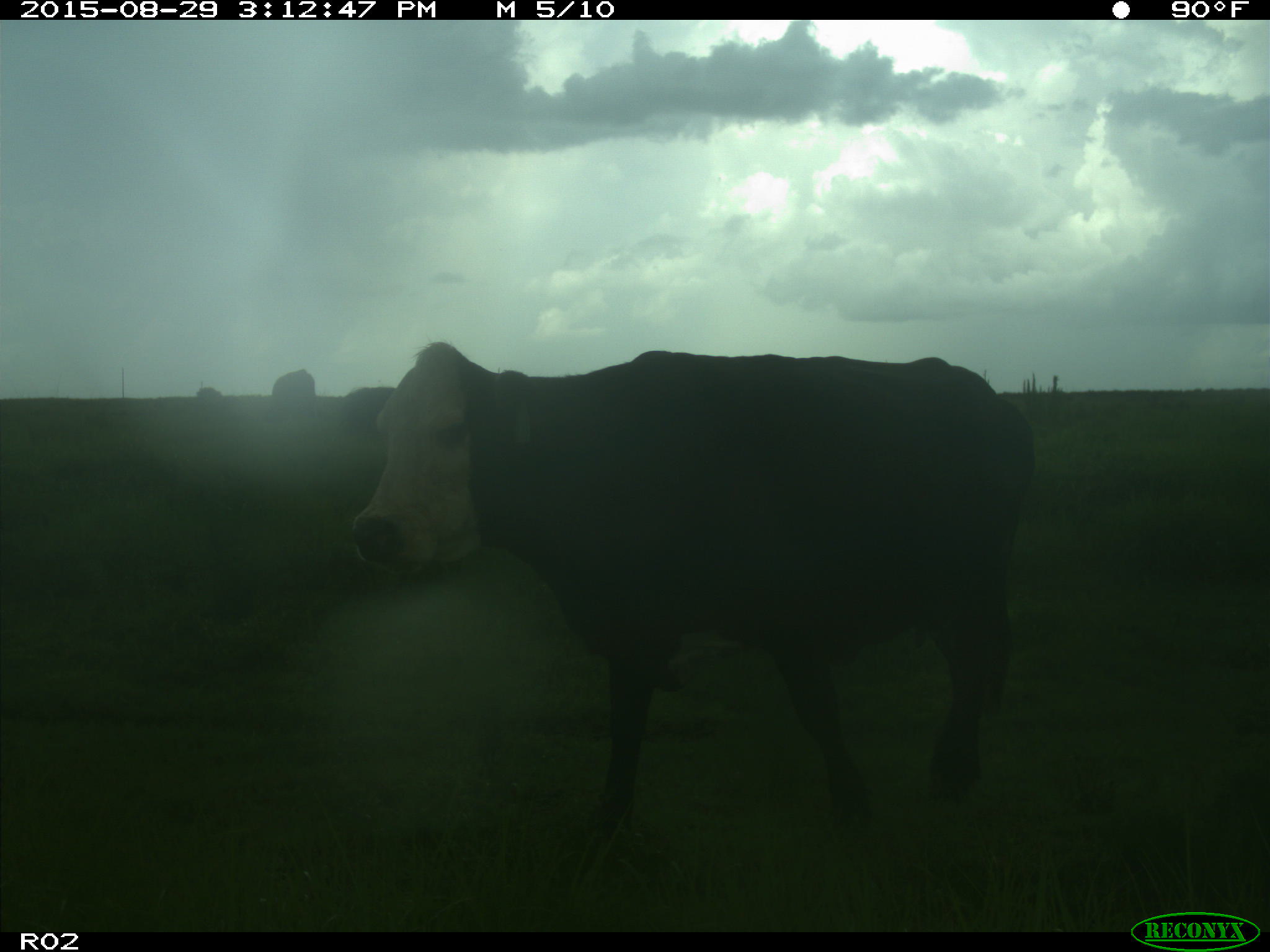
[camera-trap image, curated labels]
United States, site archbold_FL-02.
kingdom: Animalia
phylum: Chordata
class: Mammalia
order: Artiodactyla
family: Bovidae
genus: Bos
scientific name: Bos taurus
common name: domestic cow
Bos taurus (domestic cow).